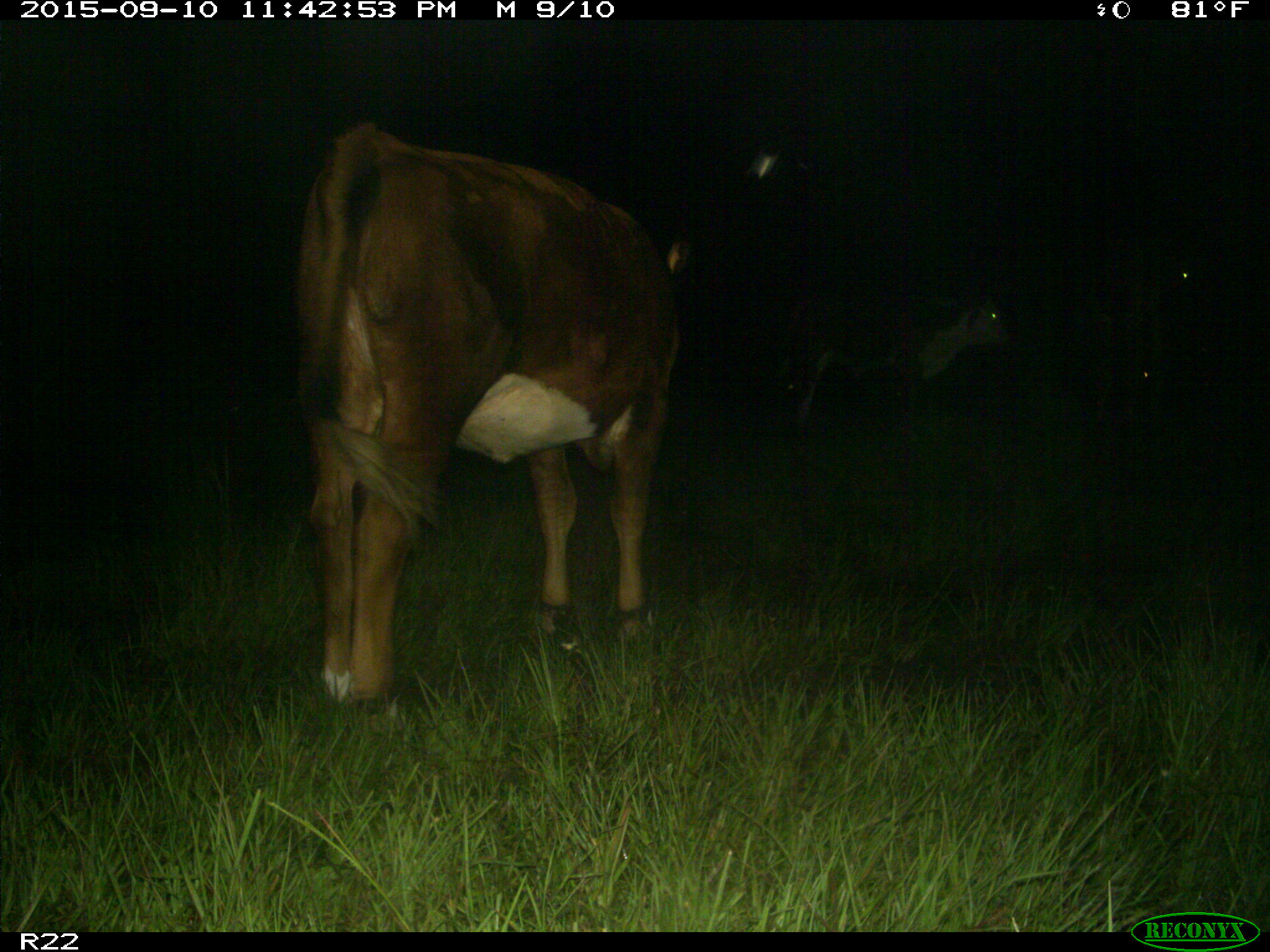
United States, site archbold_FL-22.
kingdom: Animalia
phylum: Chordata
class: Mammalia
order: Artiodactyla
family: Bovidae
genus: Bos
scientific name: Bos taurus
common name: domestic cow